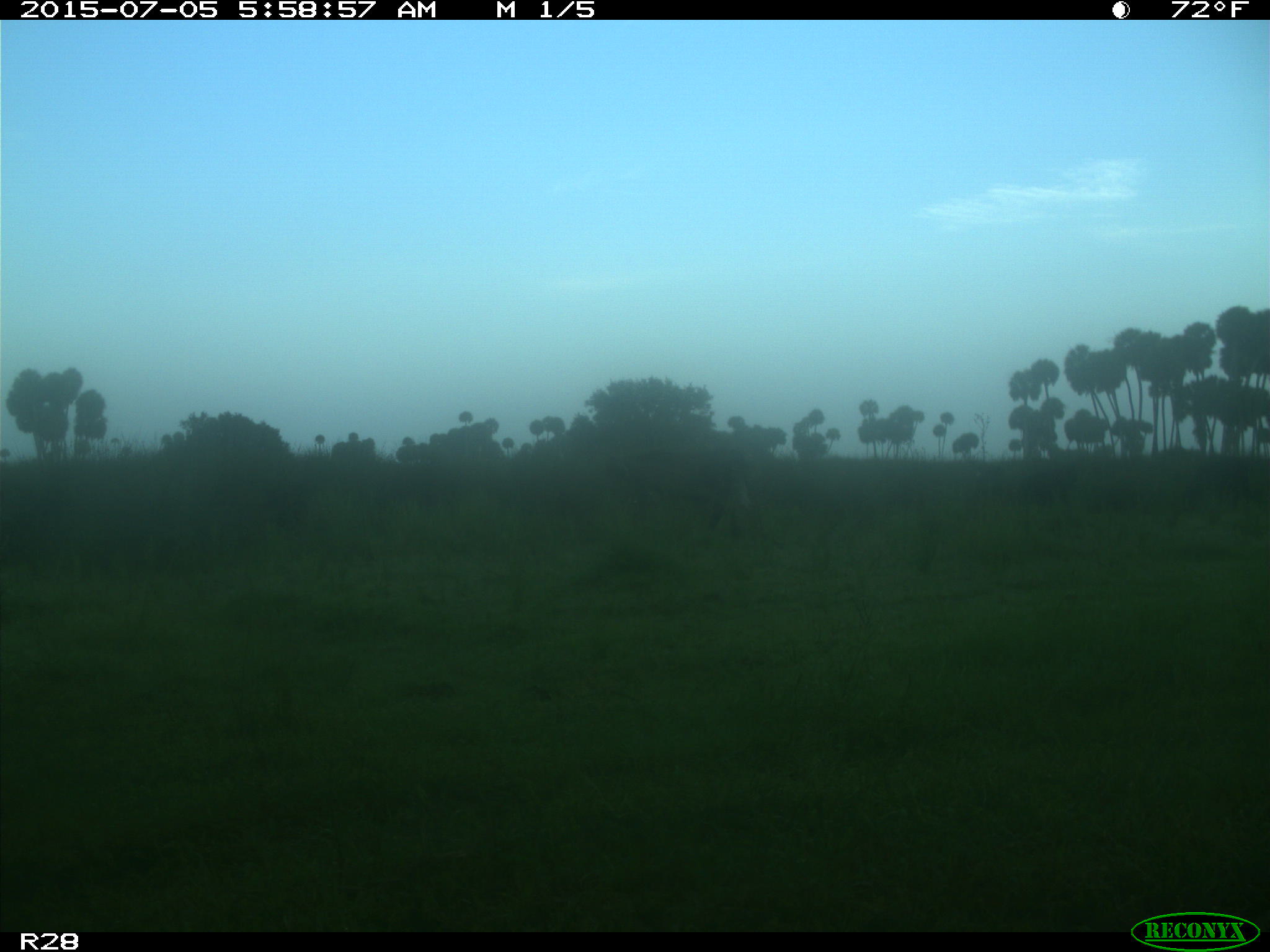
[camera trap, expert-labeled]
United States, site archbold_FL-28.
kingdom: Animalia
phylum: Chordata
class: Mammalia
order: Artiodactyla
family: Bovidae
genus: Bos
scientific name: Bos taurus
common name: domestic cow